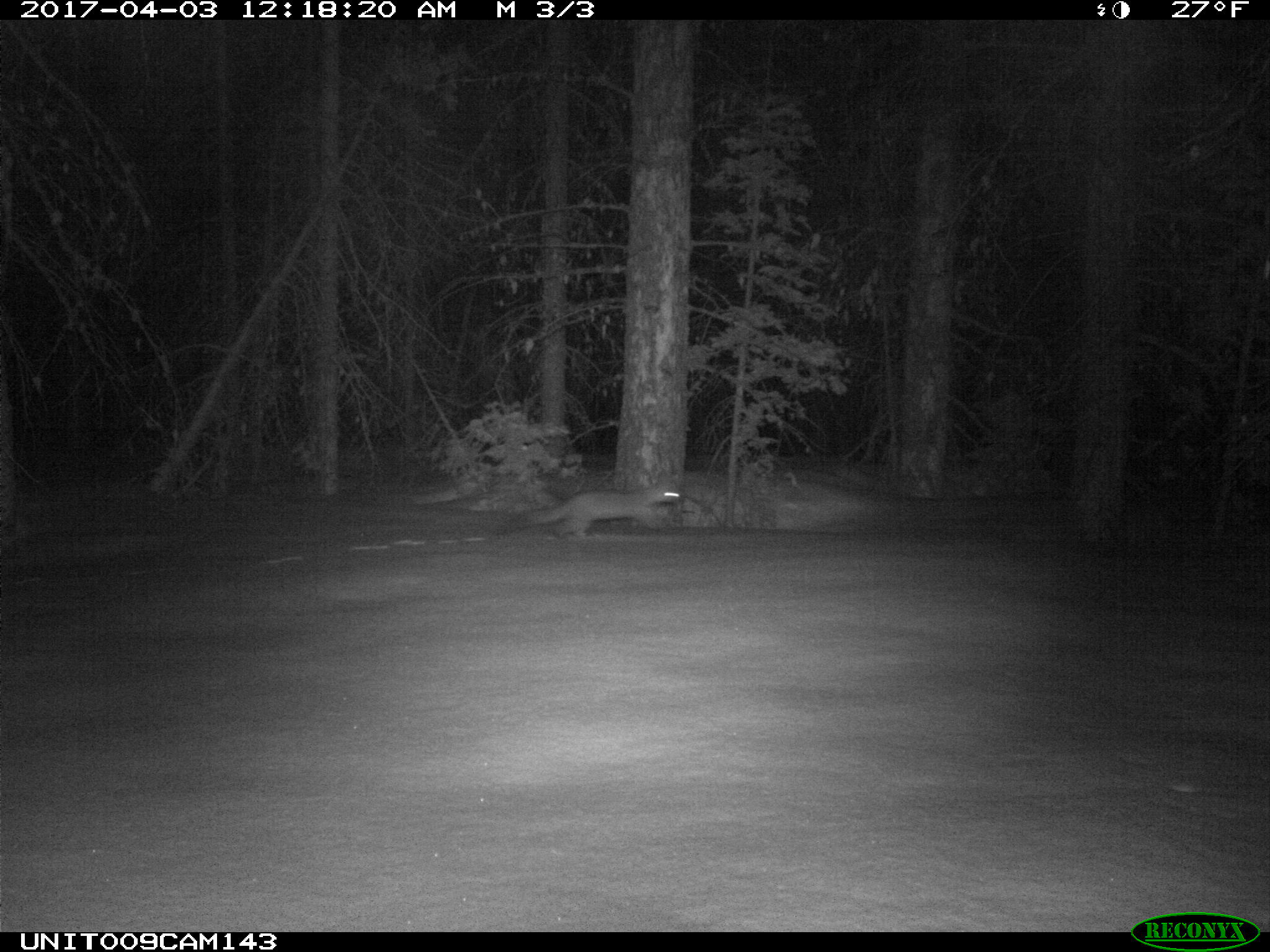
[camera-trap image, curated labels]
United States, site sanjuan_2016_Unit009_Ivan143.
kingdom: Animalia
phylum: Chordata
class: Mammalia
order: Carnivora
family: Mustelidae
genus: Martes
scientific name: Martes americana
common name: american marten